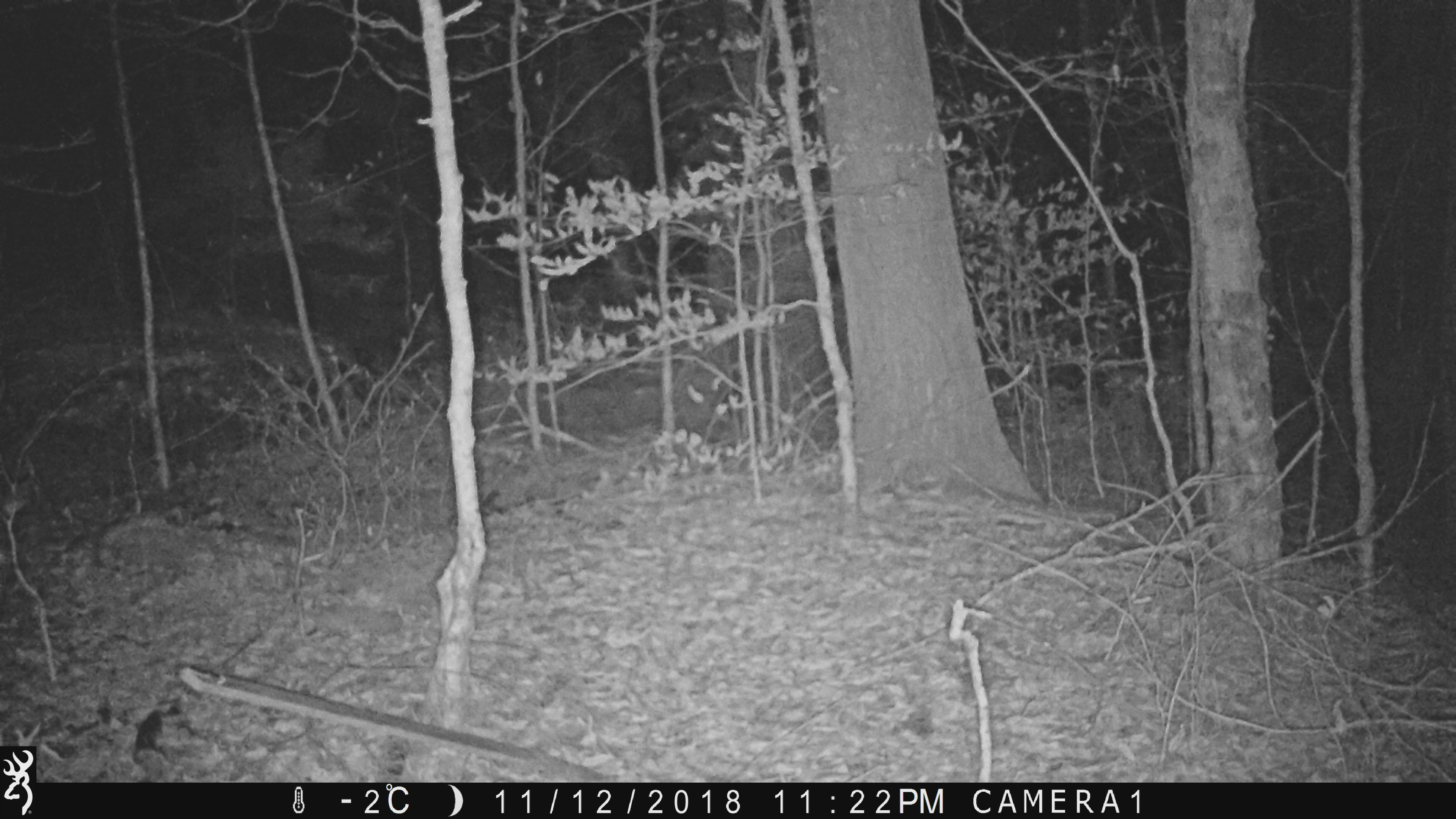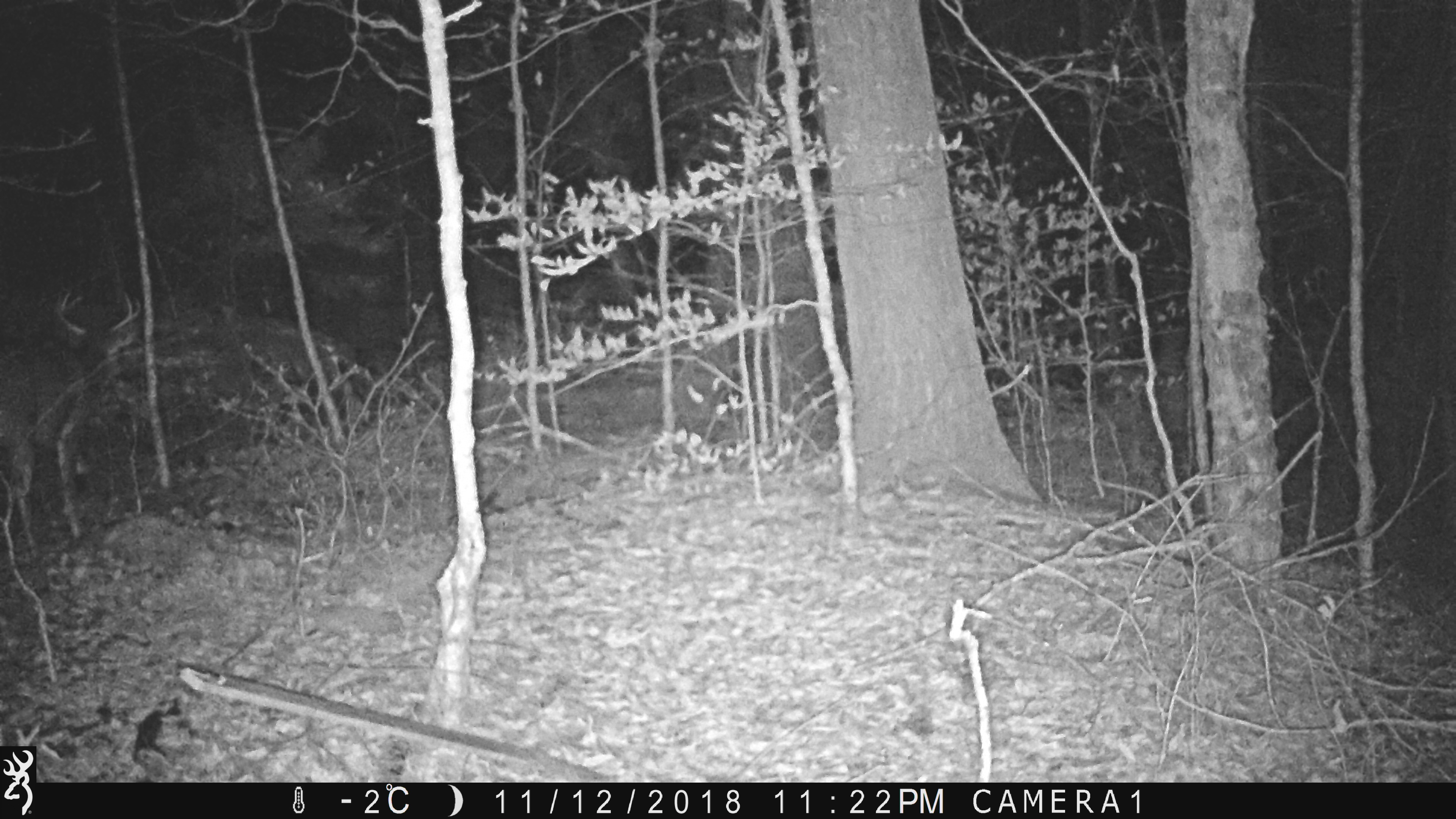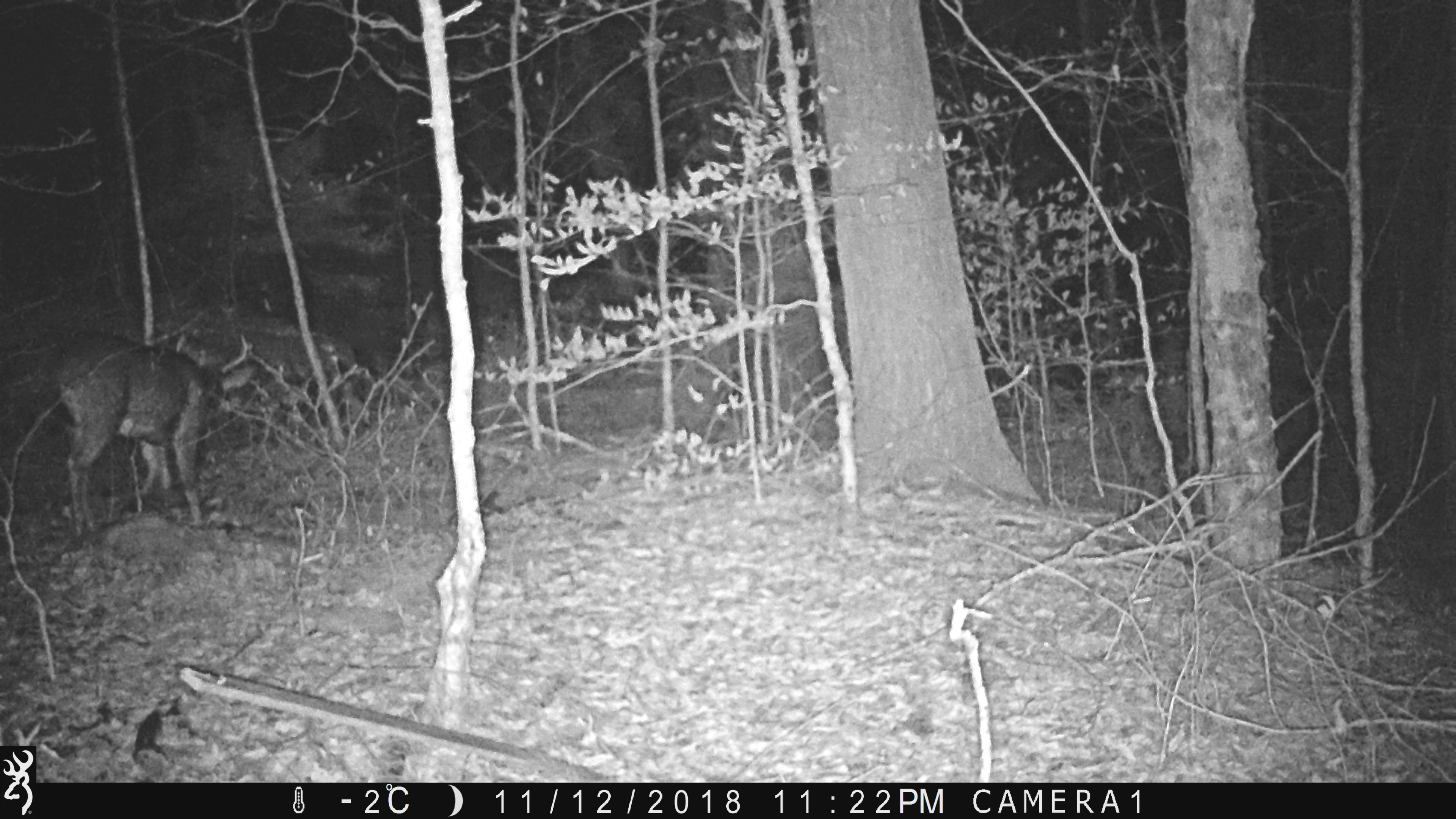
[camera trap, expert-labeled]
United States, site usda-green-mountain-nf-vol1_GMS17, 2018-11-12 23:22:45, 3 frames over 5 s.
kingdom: Animalia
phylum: Chordata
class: Mammalia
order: Artiodactyla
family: Cervidae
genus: Odocoileus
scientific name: Odocoileus virginianus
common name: white-tailed deer